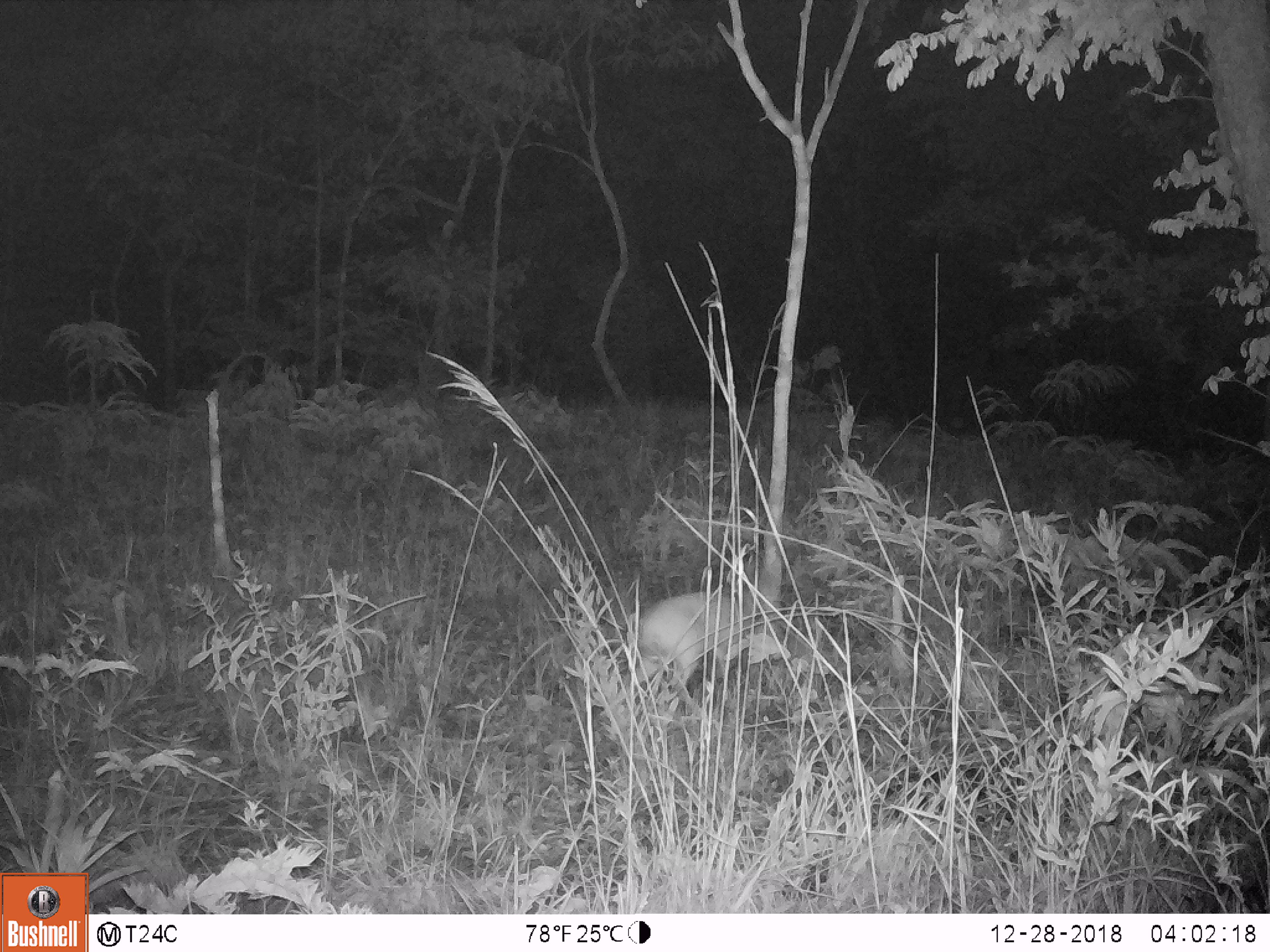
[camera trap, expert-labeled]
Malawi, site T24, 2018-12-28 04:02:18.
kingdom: Animalia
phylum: Chordata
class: Mammalia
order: Artiodactyla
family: Bovidae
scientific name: Antilopinae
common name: small antelope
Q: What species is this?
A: Small antelope (Antilopinae).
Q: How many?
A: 1.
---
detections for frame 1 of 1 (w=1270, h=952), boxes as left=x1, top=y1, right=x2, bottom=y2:
small antelope: left=614, top=561, right=804, bottom=721